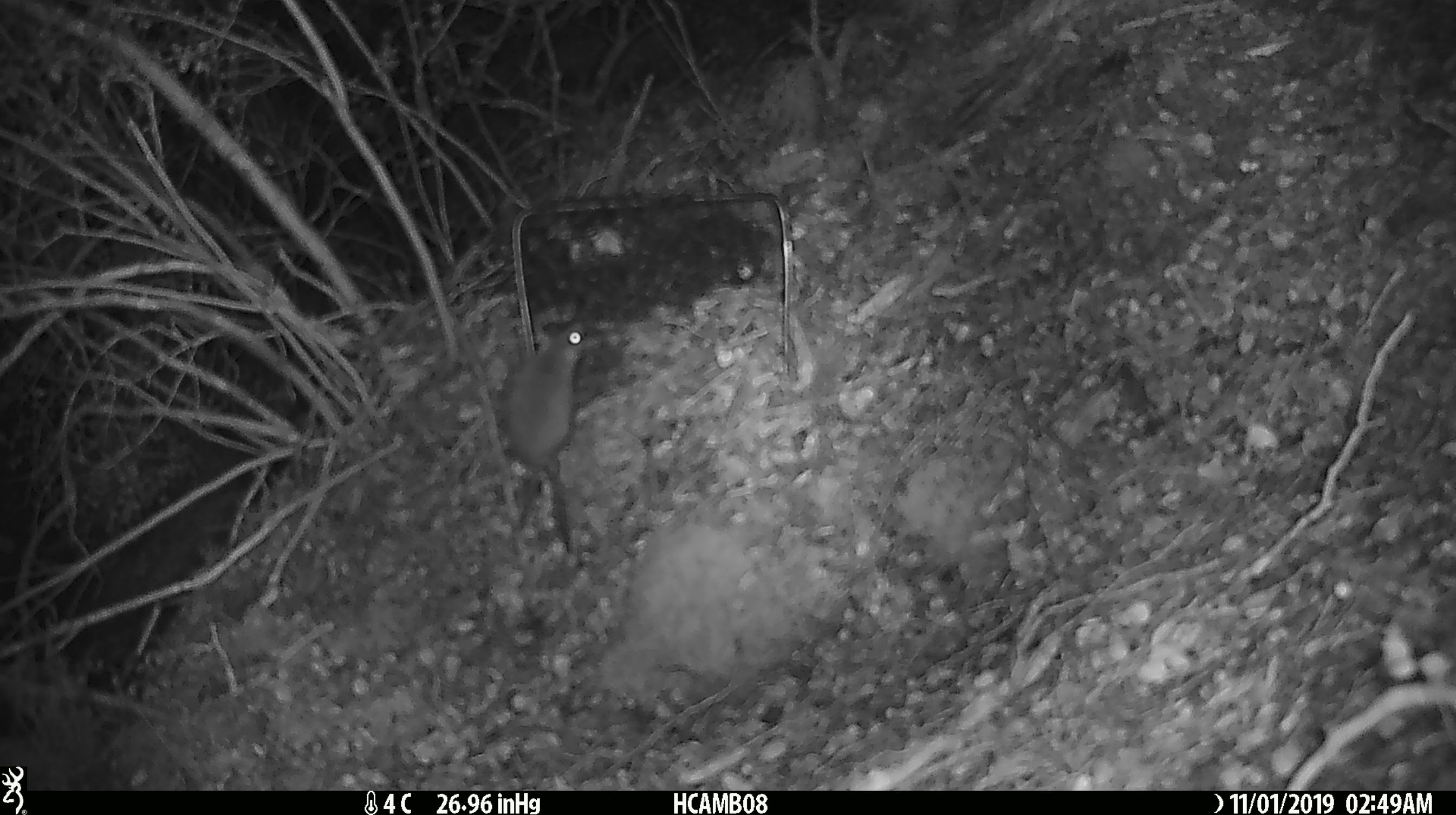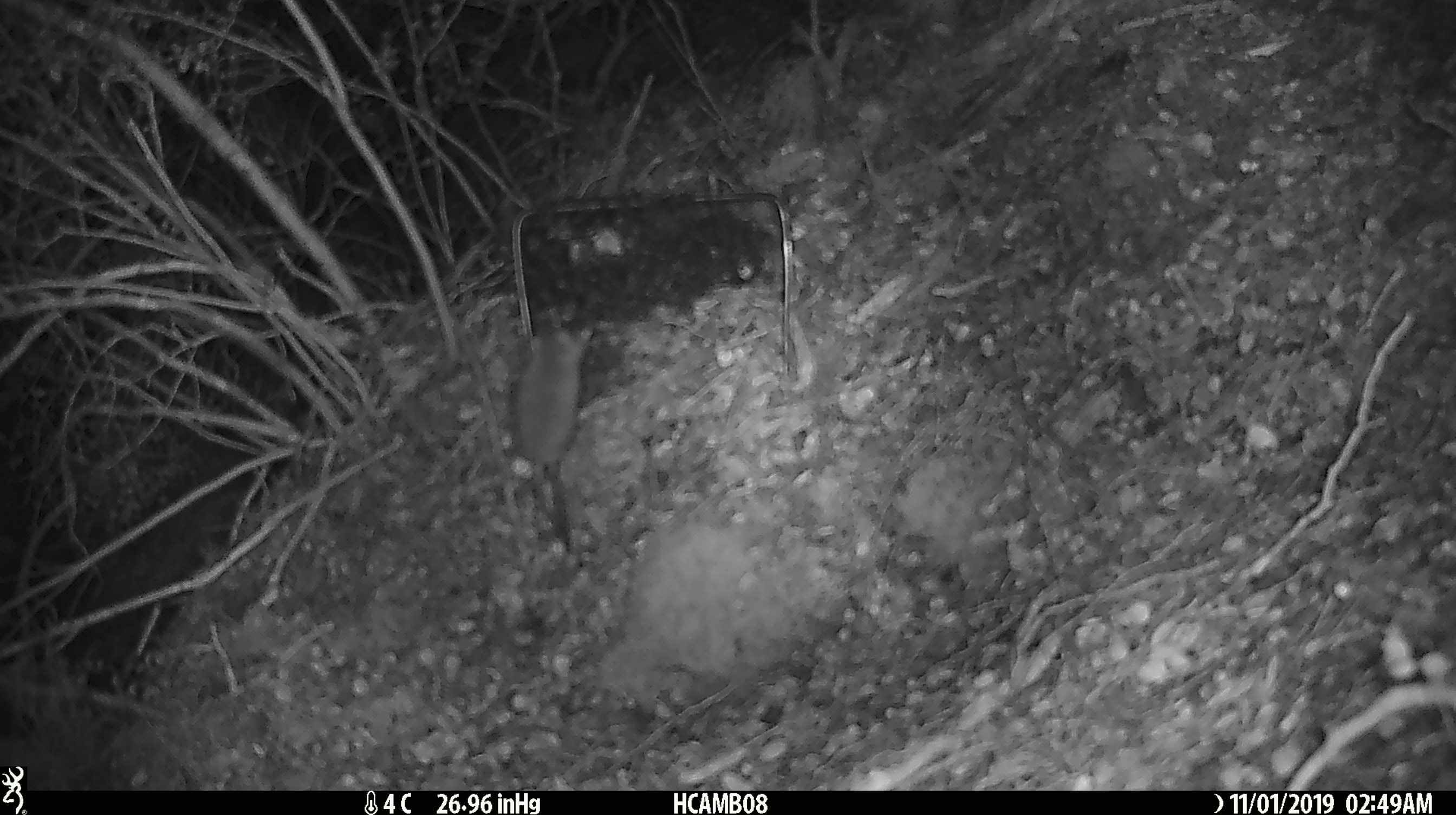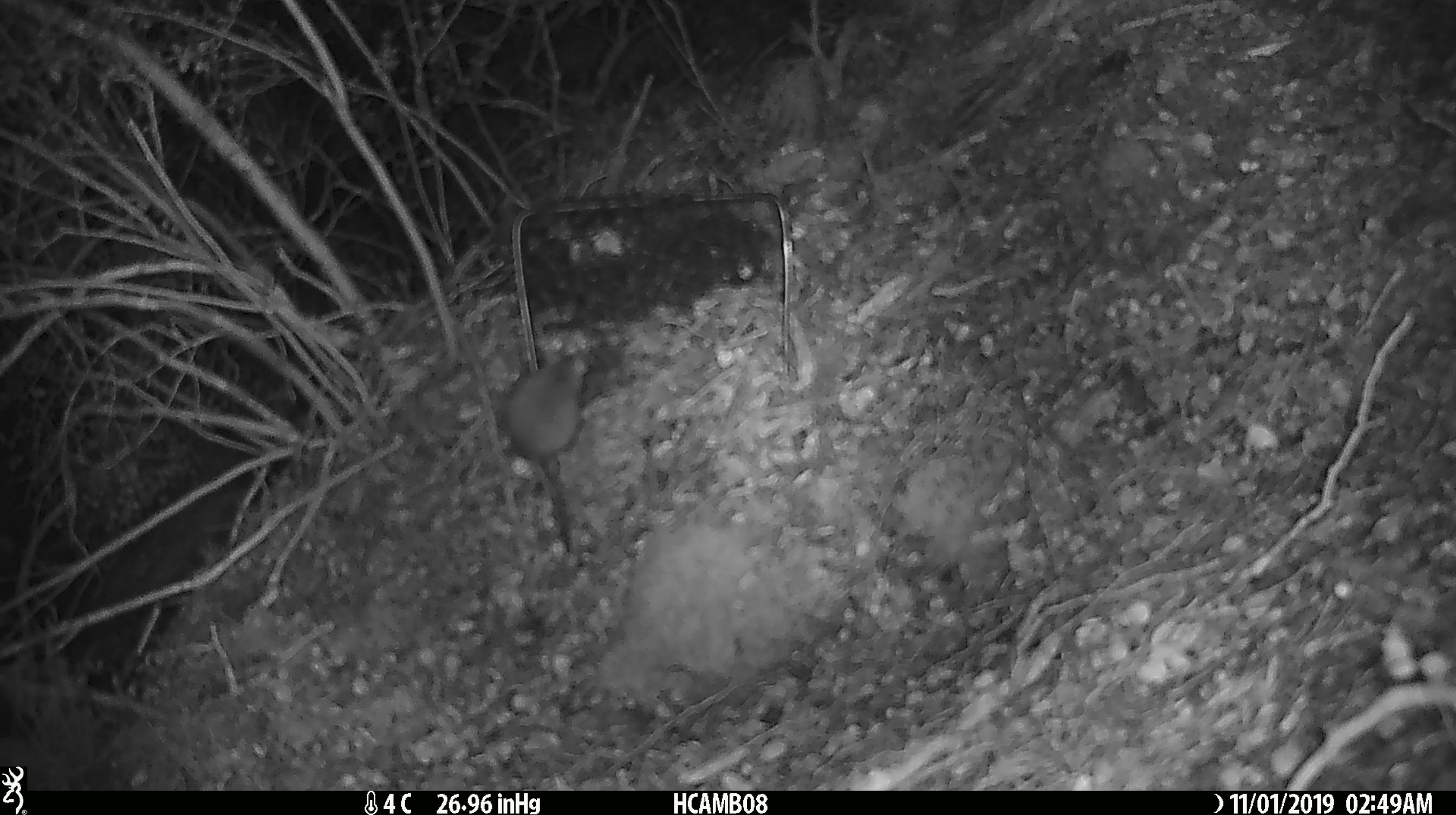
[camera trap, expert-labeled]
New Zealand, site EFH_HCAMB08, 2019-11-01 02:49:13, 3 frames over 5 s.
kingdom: Animalia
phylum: Chordata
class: Mammalia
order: Rodentia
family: Muridae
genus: Mus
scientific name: Mus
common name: mouse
Mouse (Mus).